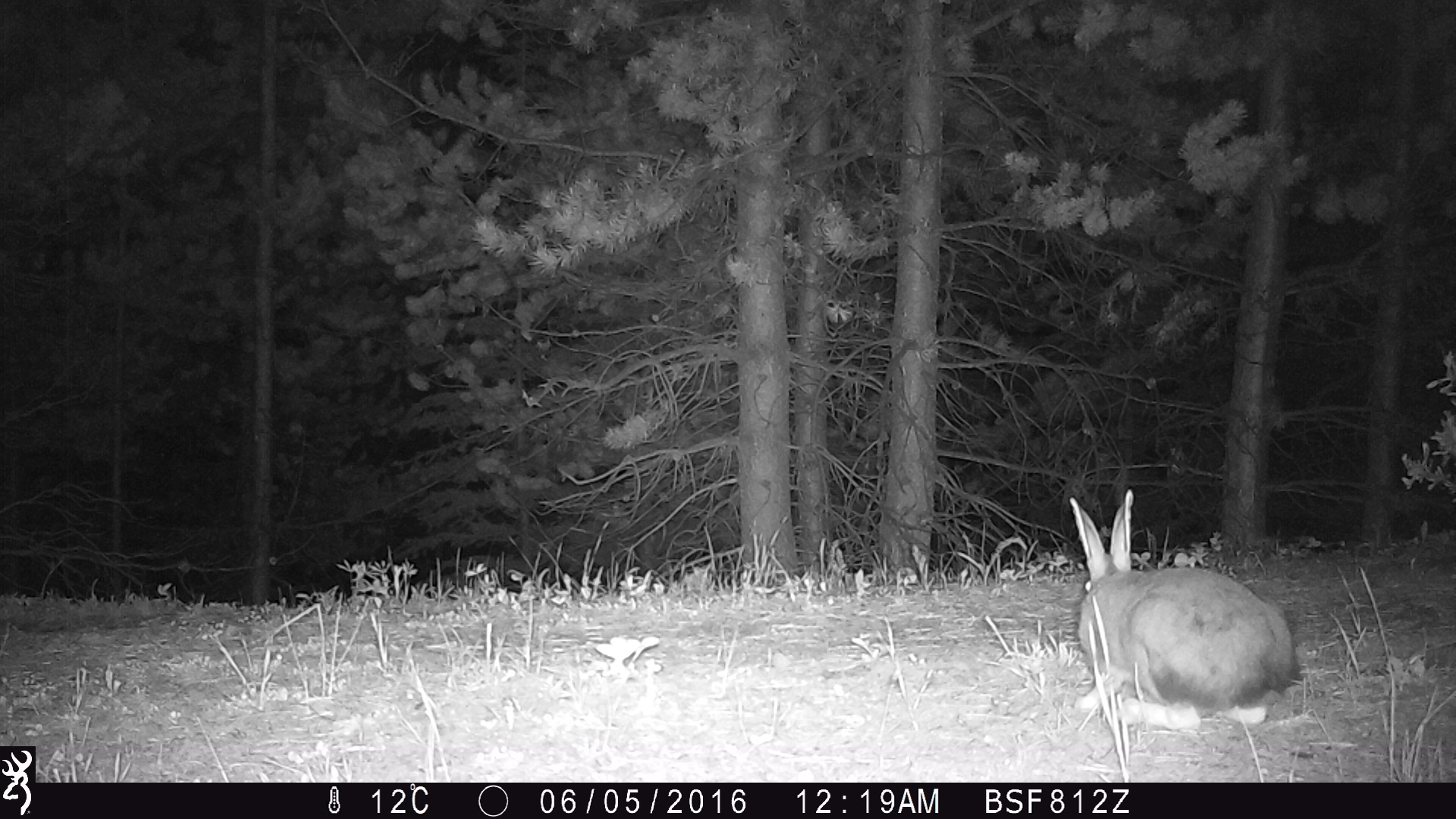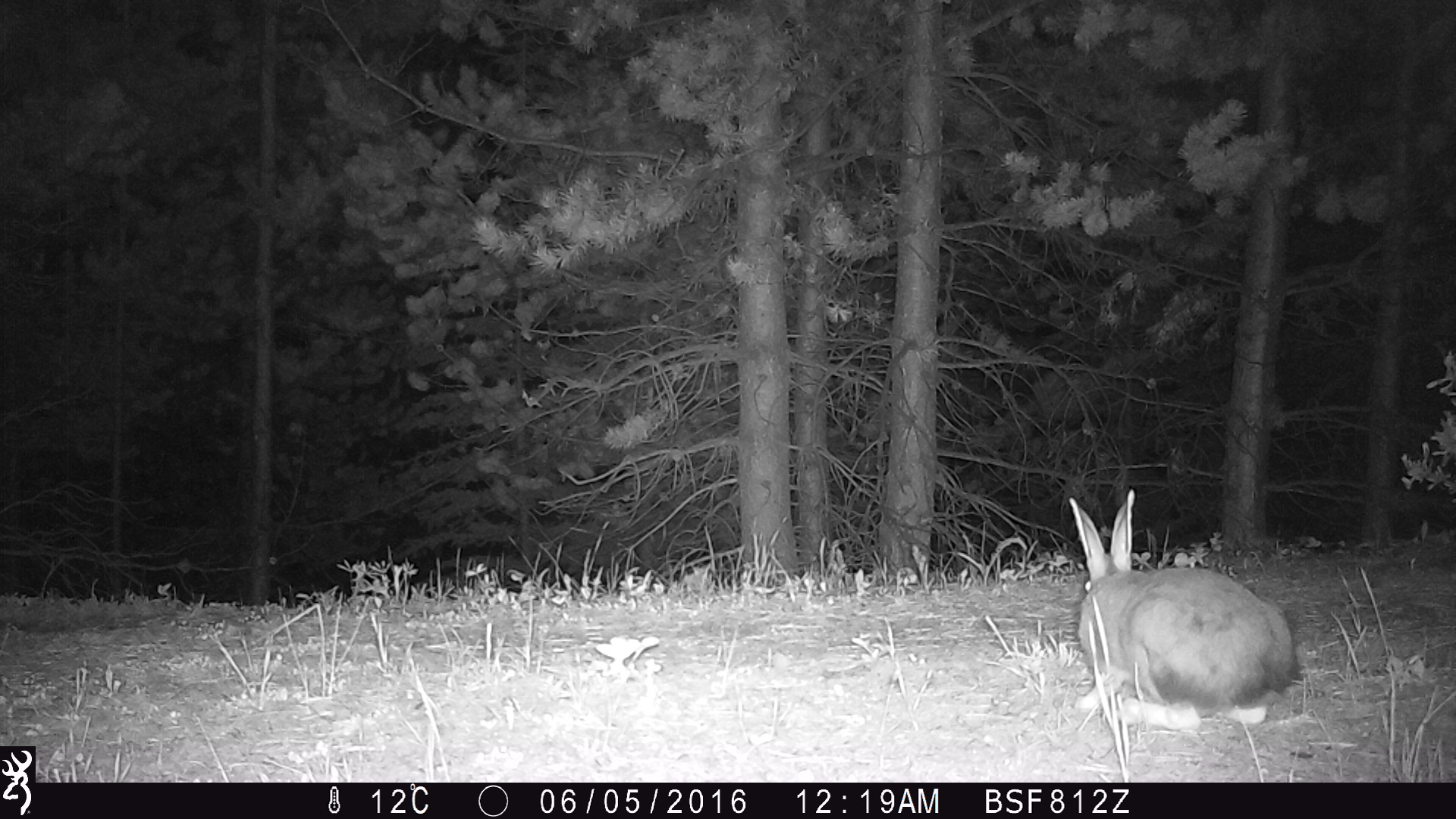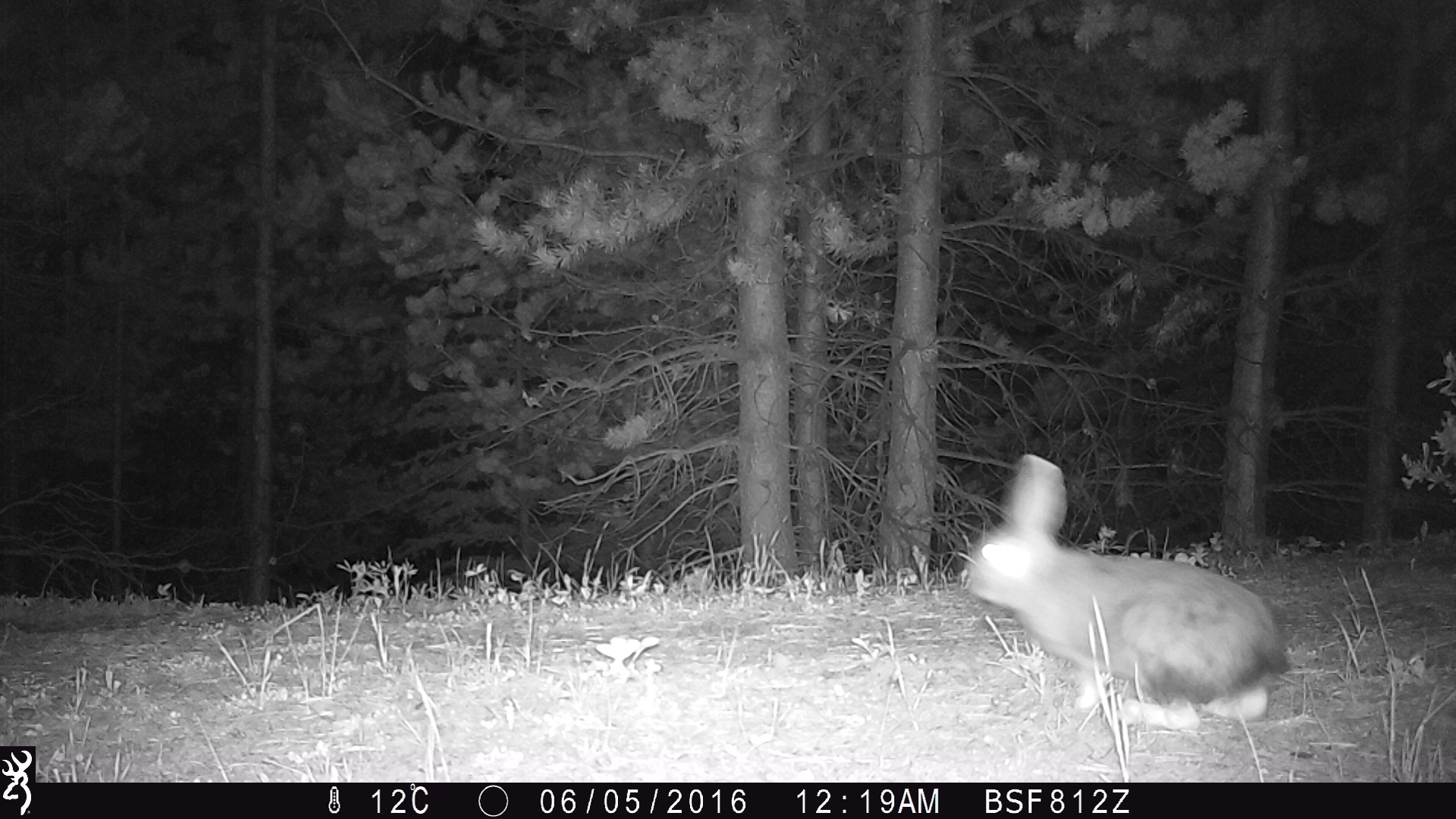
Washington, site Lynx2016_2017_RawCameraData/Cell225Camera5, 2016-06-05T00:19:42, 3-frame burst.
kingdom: Animalia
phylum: Chordata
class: Mammalia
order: Lagomorpha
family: Leporidae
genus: Lepus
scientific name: Lepus americanus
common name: snowshoe hare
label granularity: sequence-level